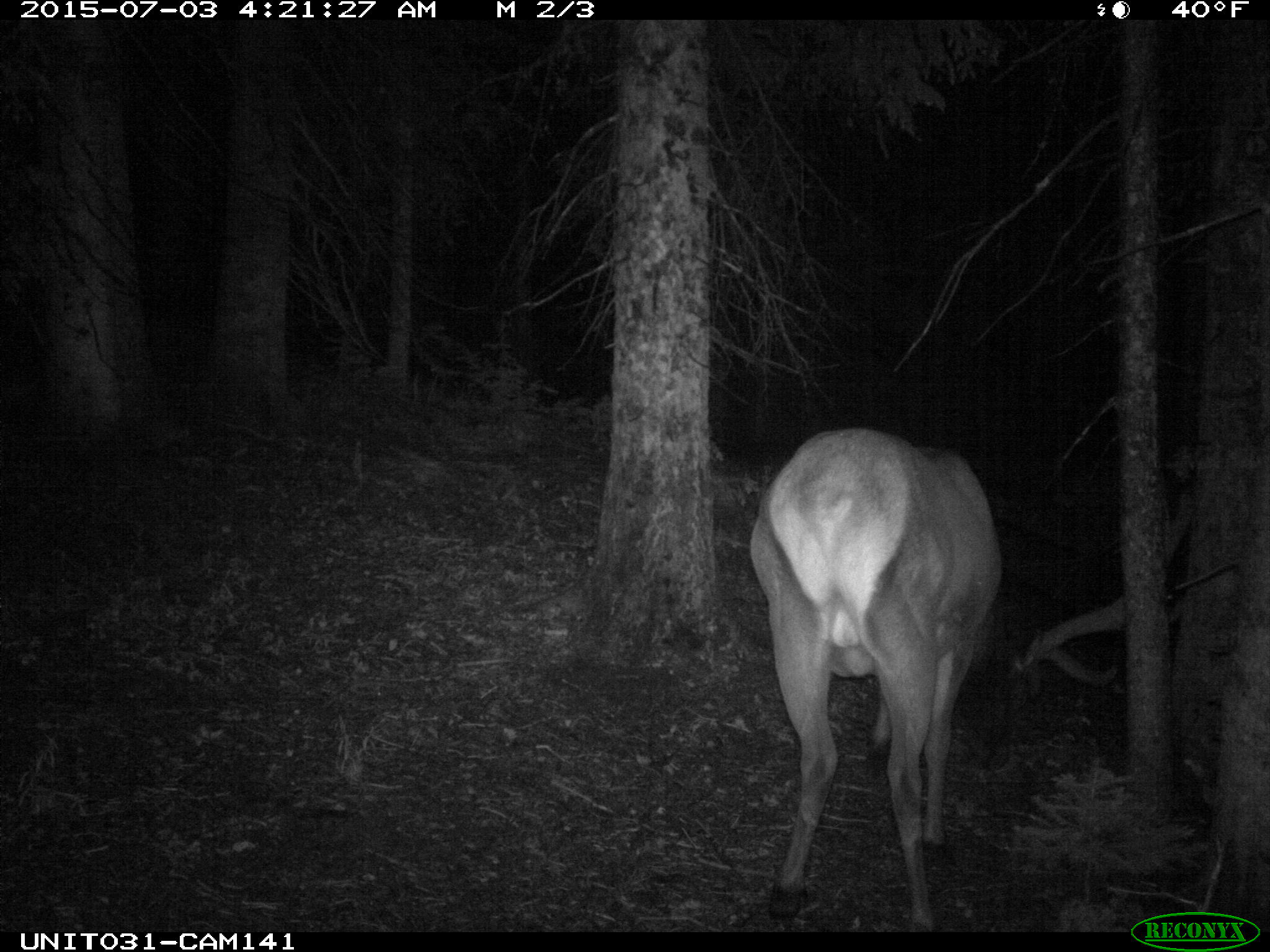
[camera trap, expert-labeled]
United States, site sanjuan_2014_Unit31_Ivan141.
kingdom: Animalia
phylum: Chordata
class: Mammalia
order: Artiodactyla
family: Cervidae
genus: Cervus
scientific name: Cervus elaphus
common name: red deer